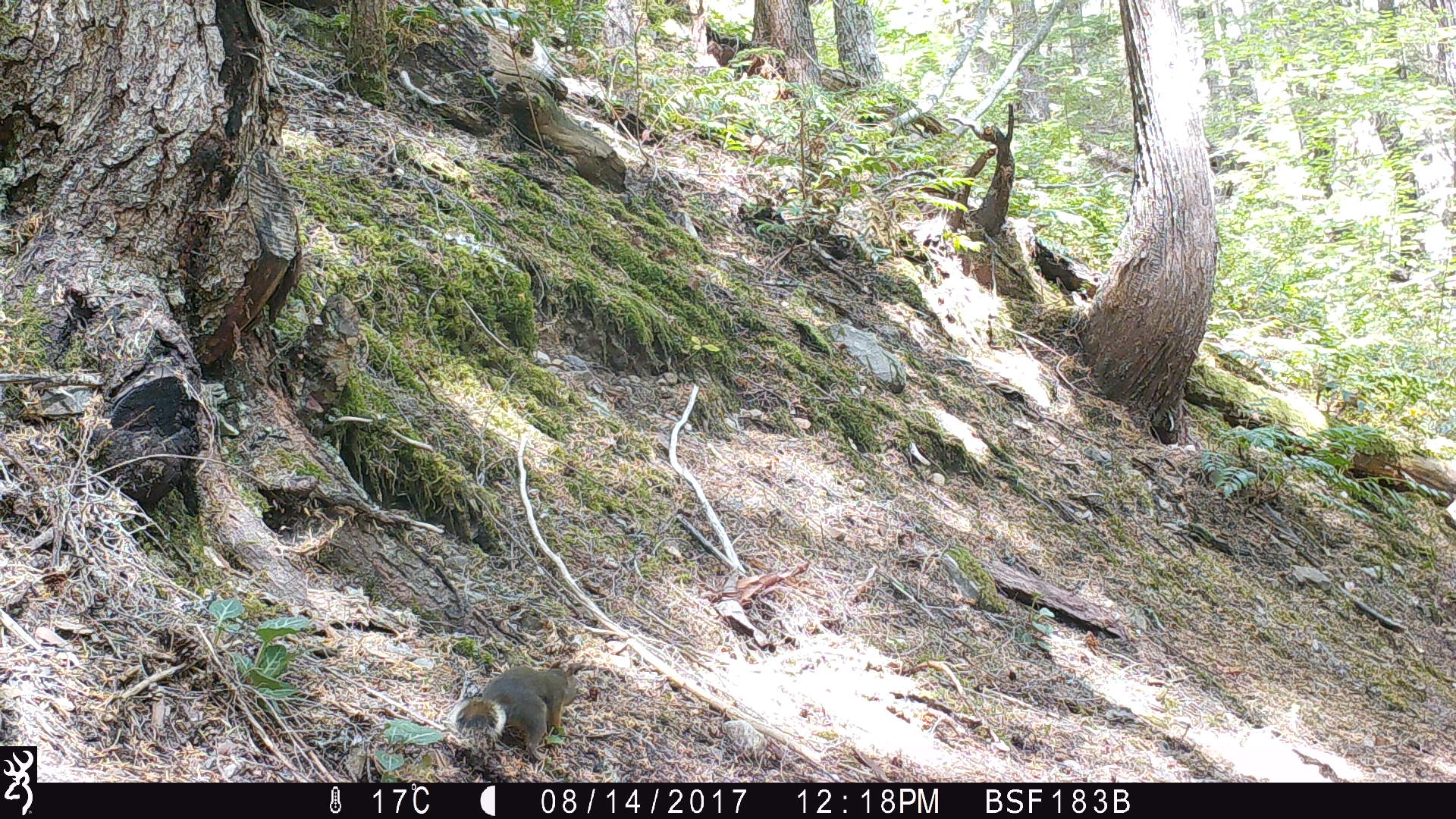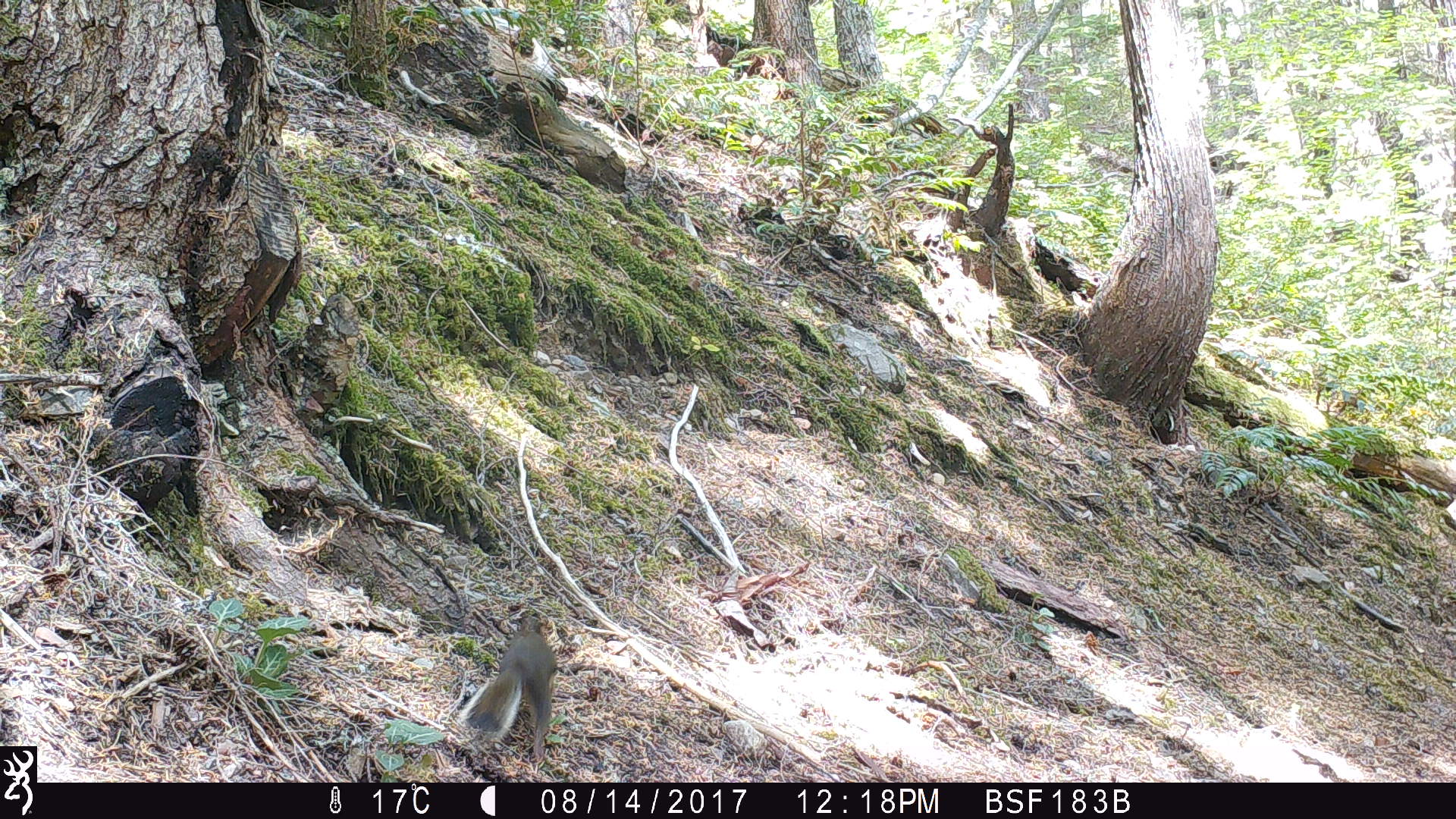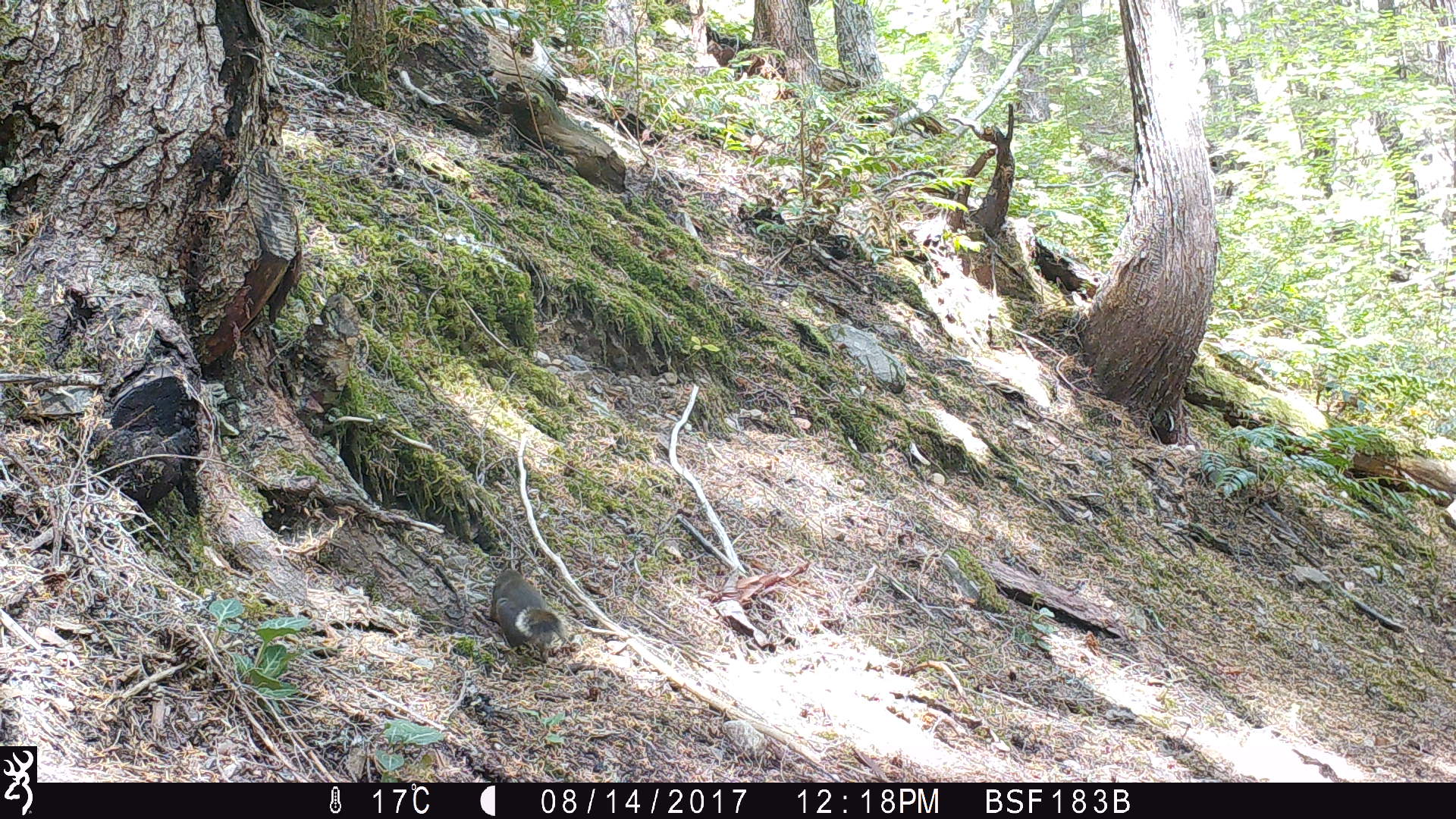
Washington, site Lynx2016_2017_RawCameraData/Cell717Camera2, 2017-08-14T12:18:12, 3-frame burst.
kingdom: Animalia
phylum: Chordata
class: Mammalia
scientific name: Mammalia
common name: small mammal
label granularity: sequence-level